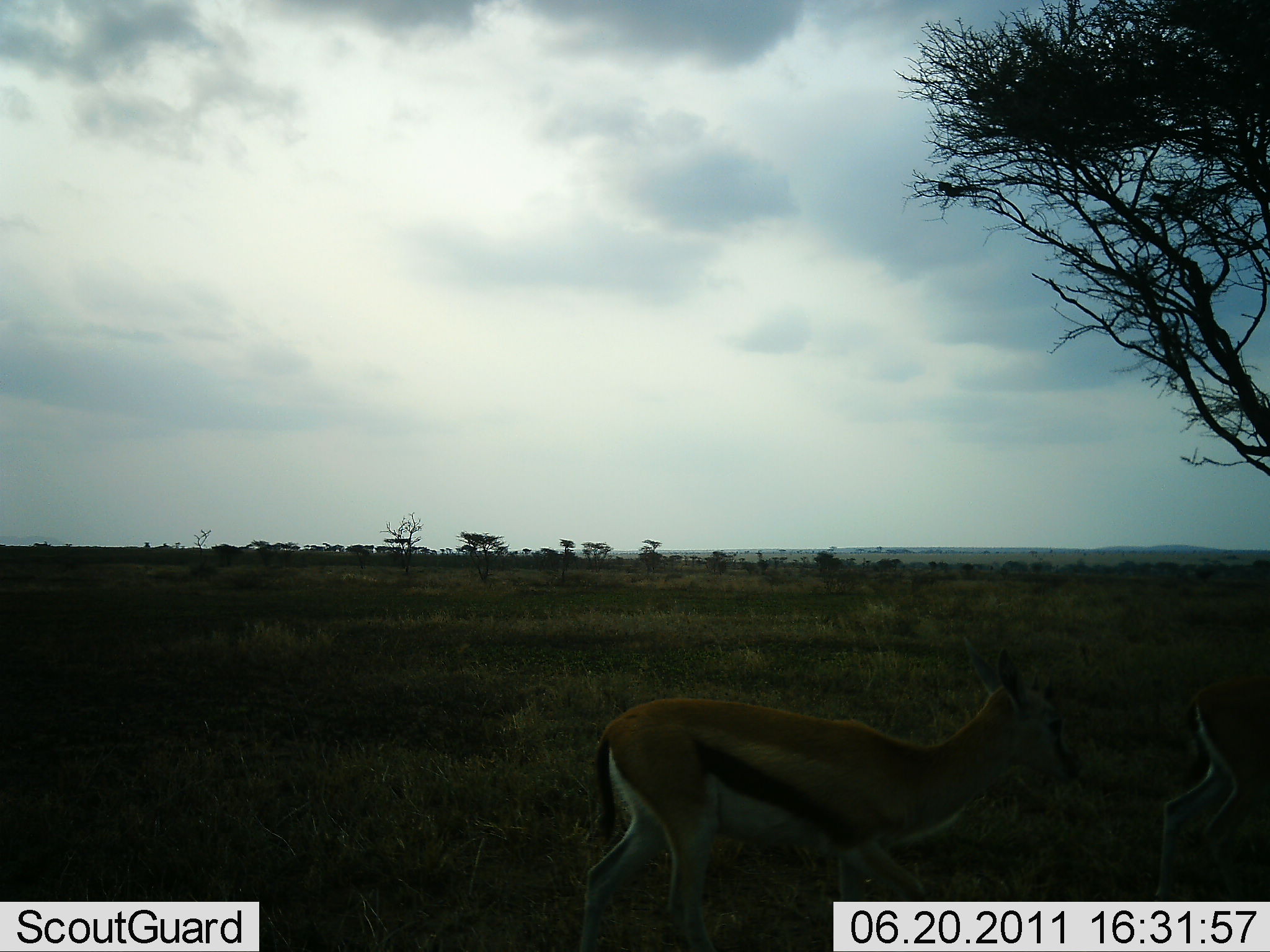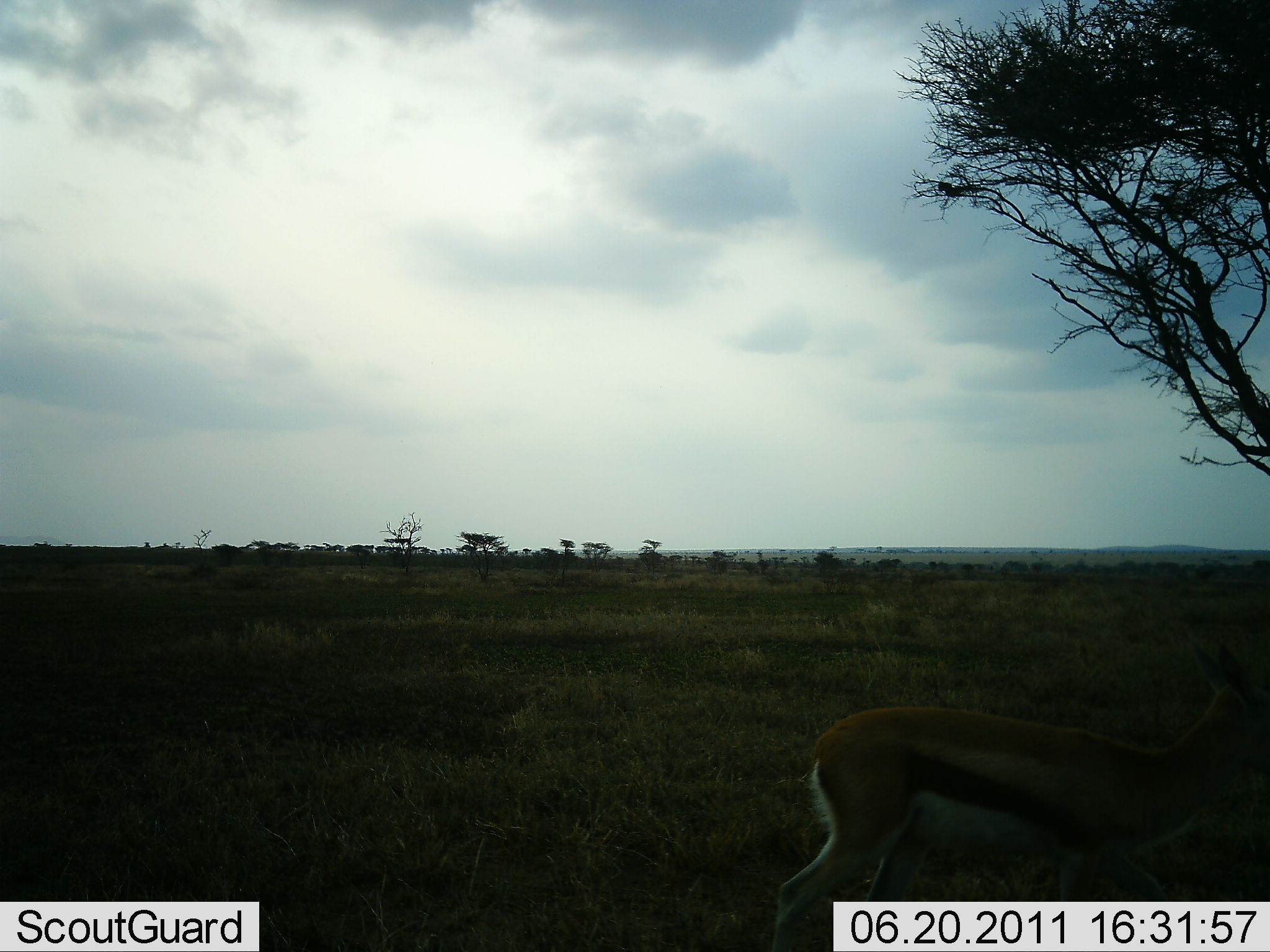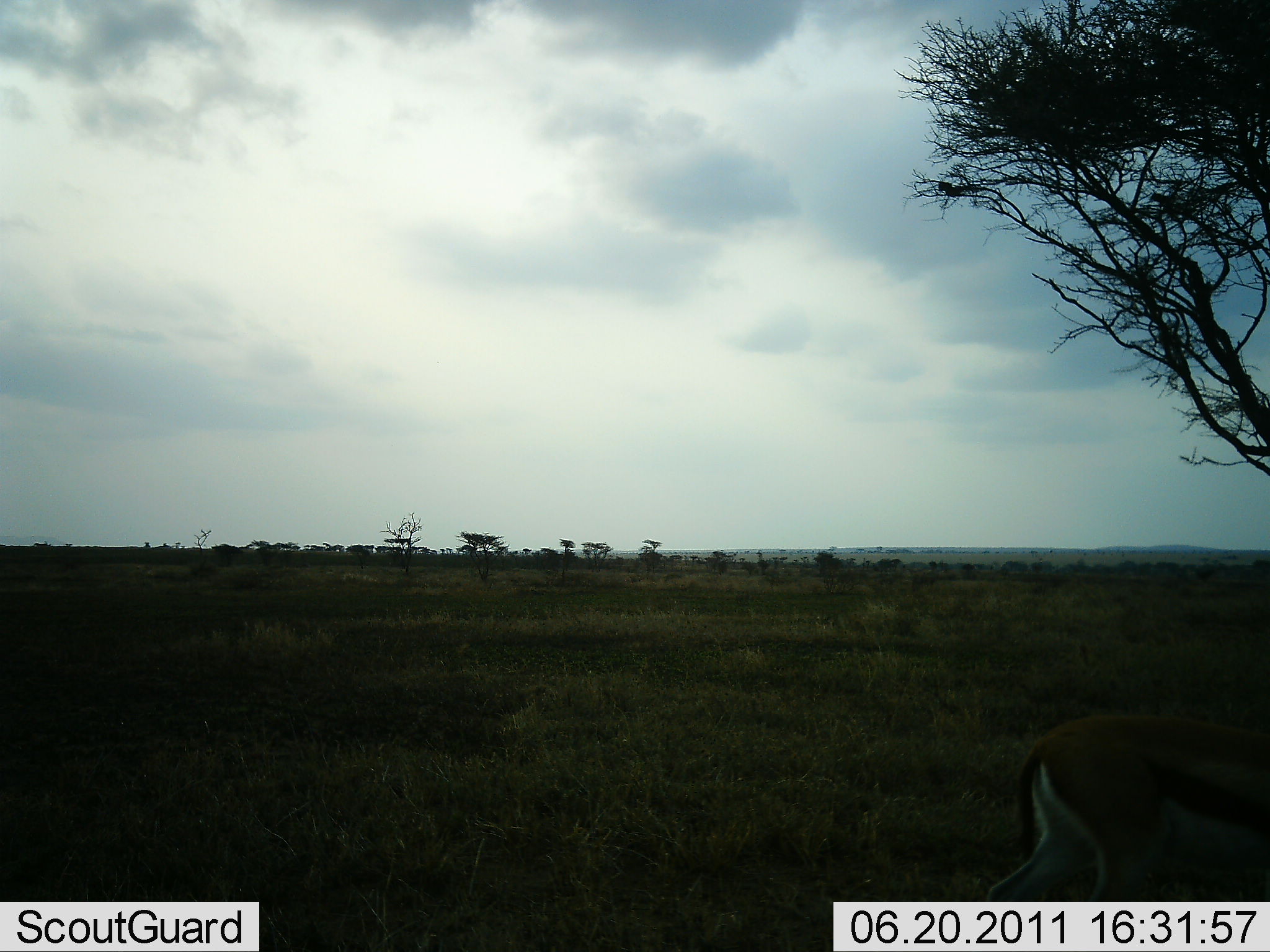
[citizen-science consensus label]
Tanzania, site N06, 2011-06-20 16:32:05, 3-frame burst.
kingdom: Animalia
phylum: Chordata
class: Mammalia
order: Artiodactyla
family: Bovidae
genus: Eudorcas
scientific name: Eudorcas thomsonii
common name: thomson's gazelle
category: gazellethomsons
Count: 2.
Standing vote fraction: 31%.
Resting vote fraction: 0%.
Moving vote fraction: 85%.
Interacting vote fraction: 0%.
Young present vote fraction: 15%.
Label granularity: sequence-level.